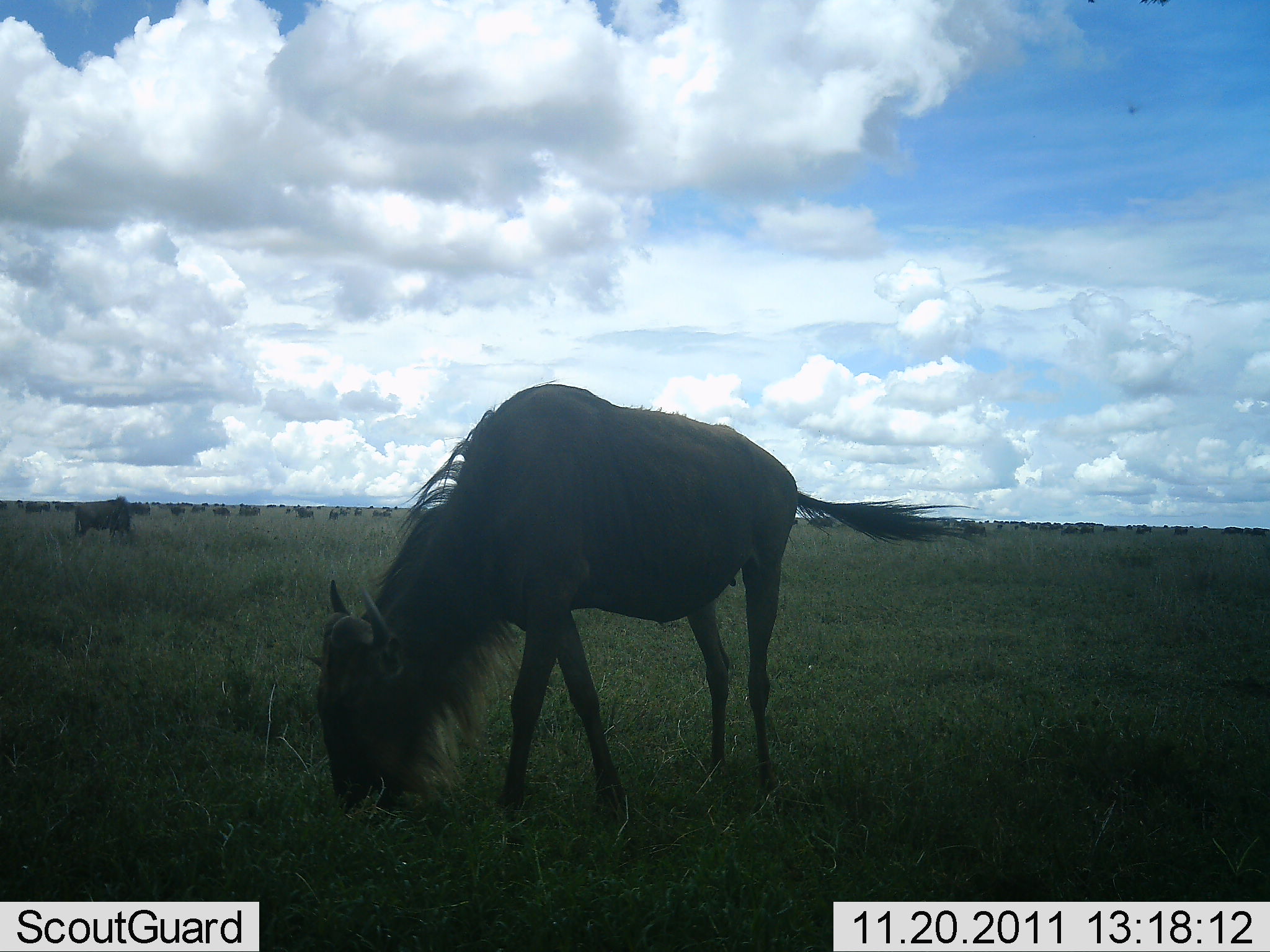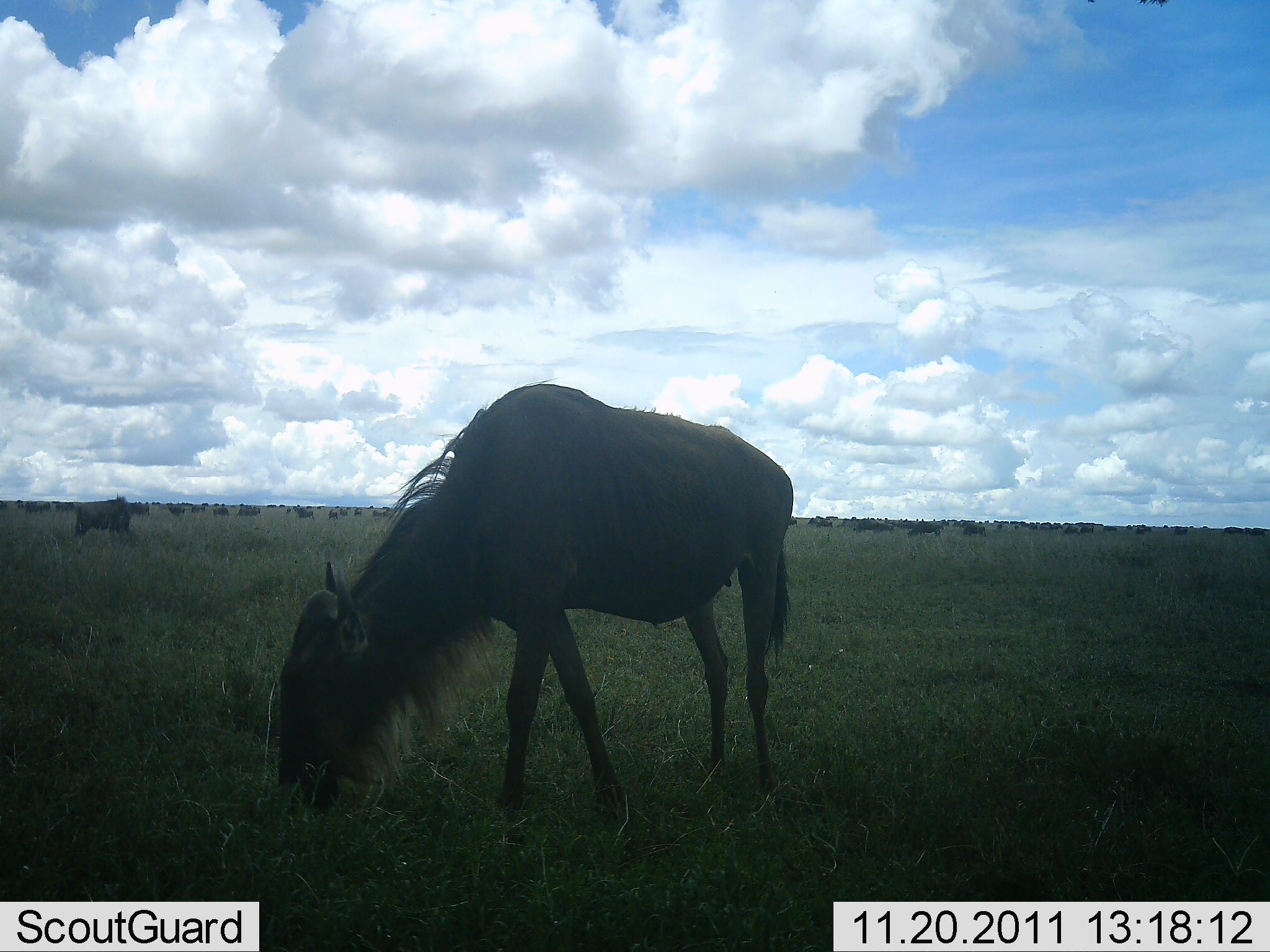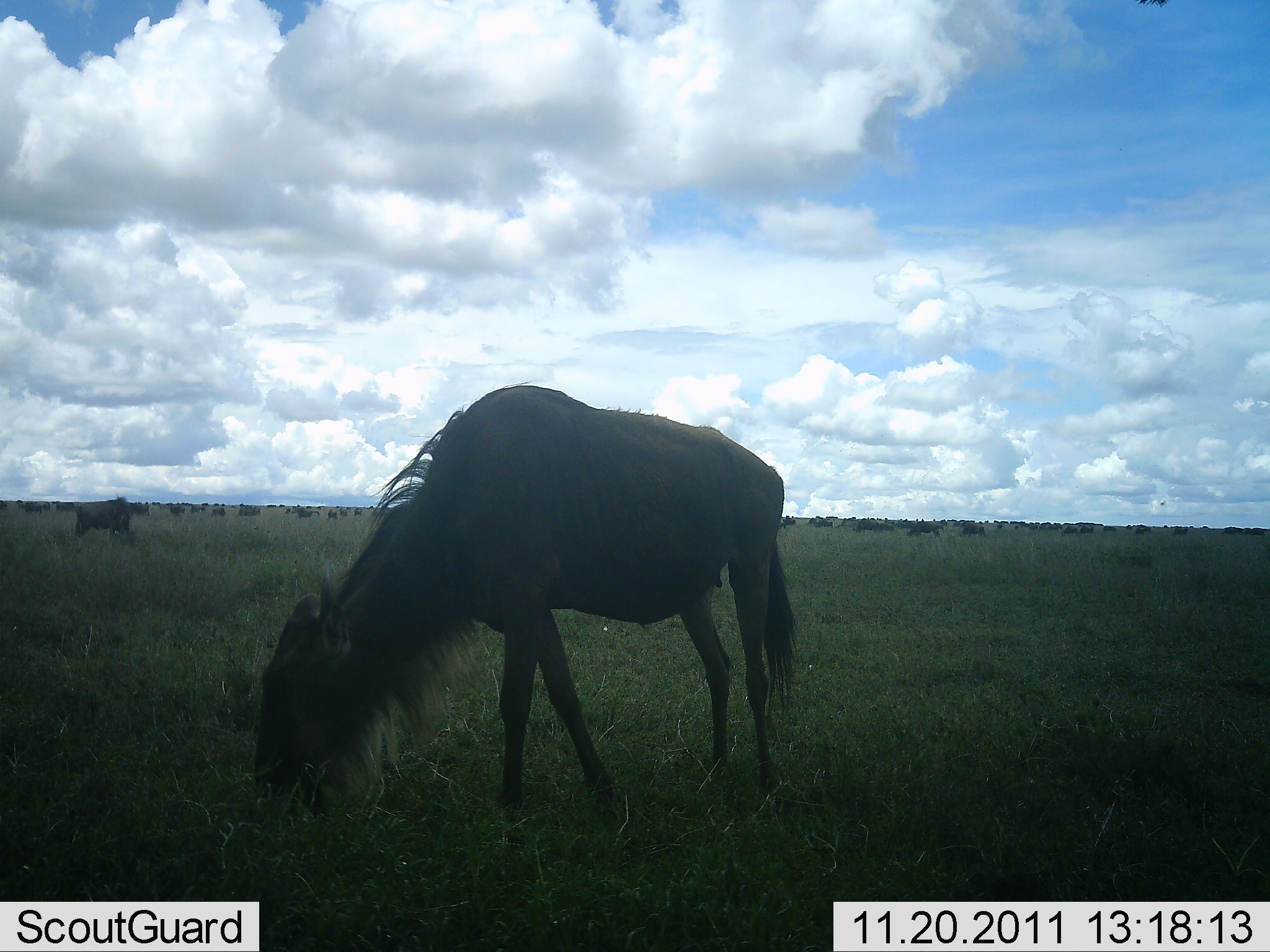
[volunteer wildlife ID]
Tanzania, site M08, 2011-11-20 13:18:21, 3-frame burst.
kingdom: Animalia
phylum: Chordata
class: Mammalia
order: Artiodactyla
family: Bovidae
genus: Connochaetes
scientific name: Connochaetes taurinus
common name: blue wildebeest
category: wildebeest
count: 11-50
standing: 45%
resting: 9%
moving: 0%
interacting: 0%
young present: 0%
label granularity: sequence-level